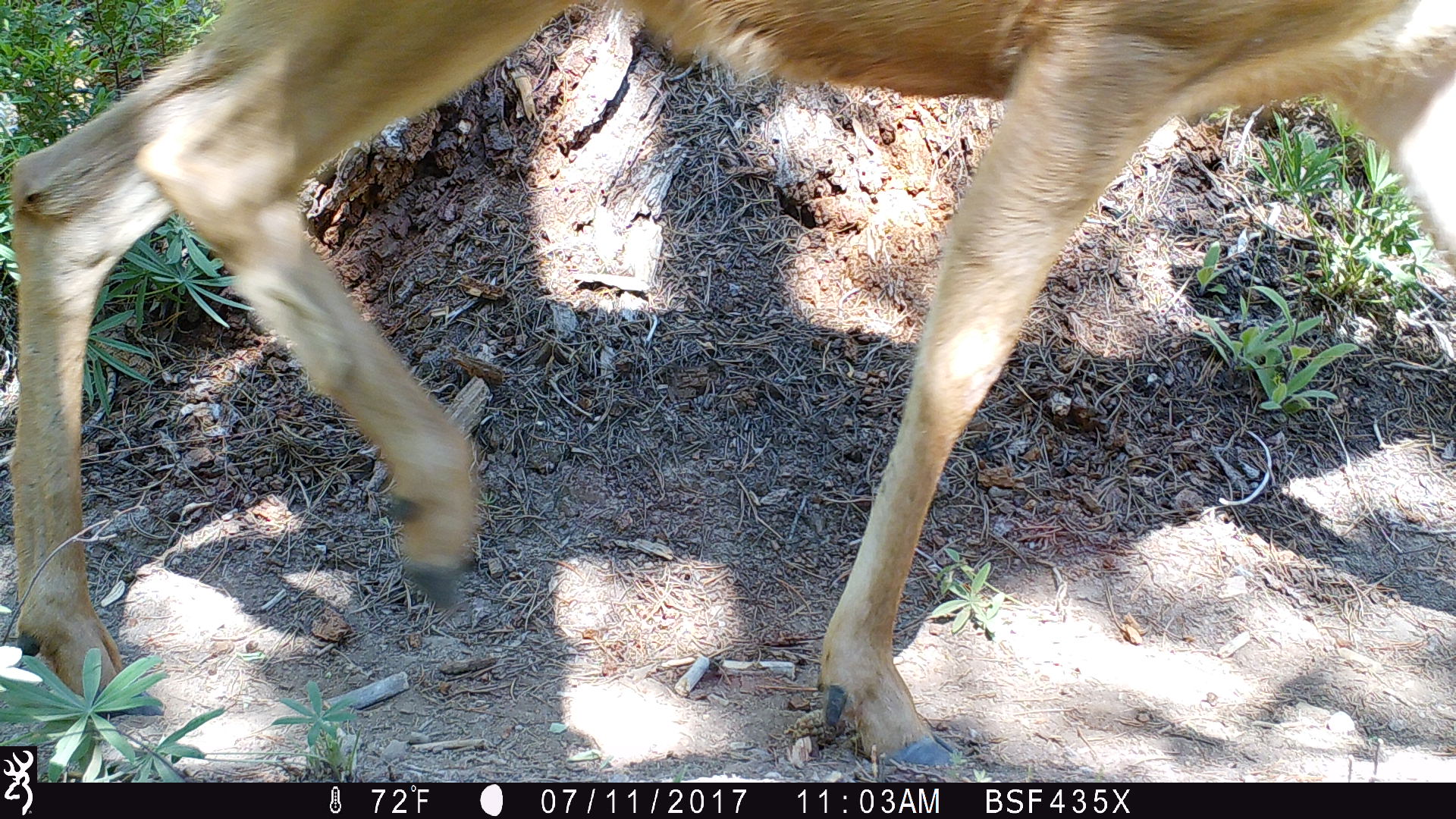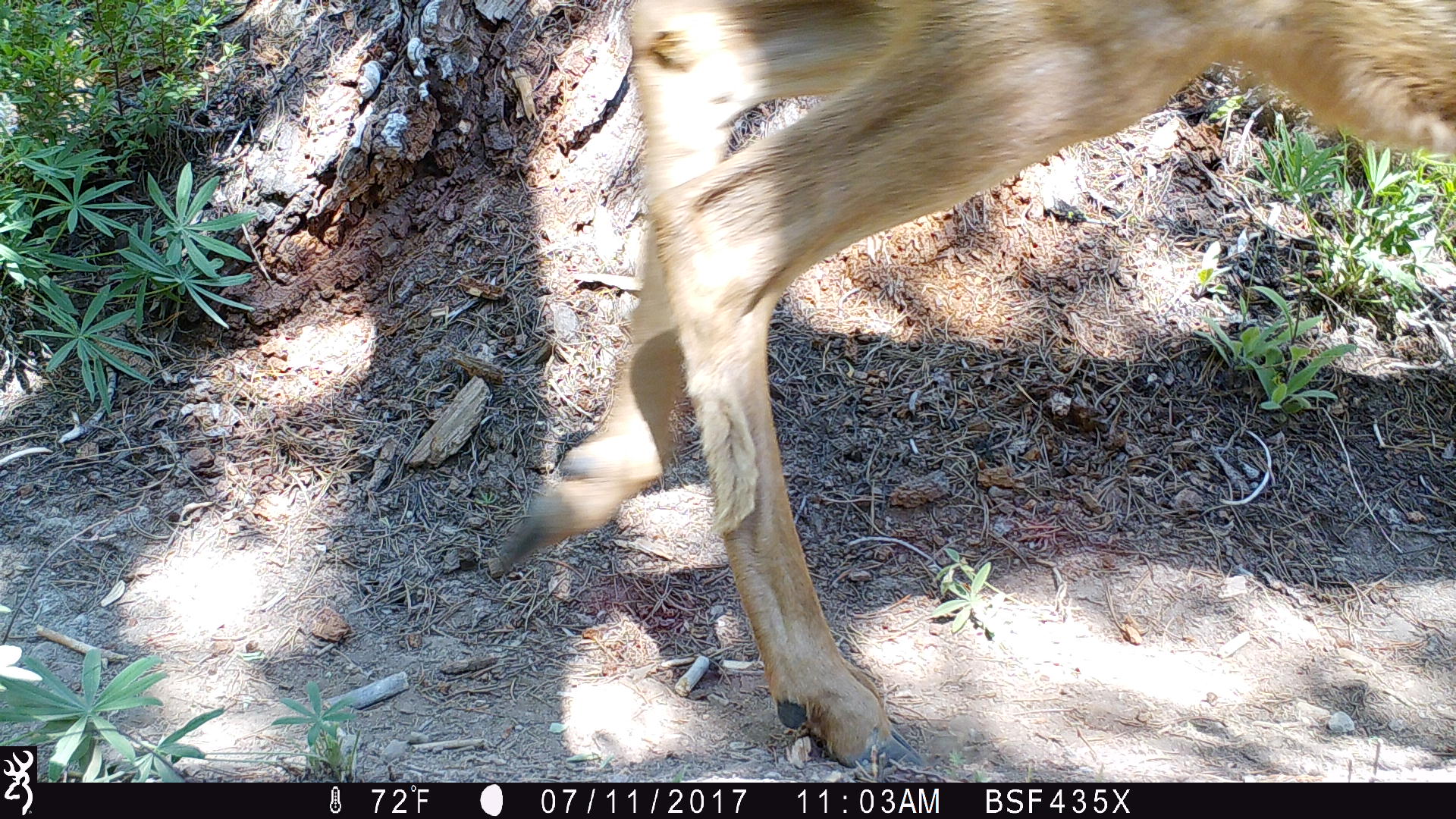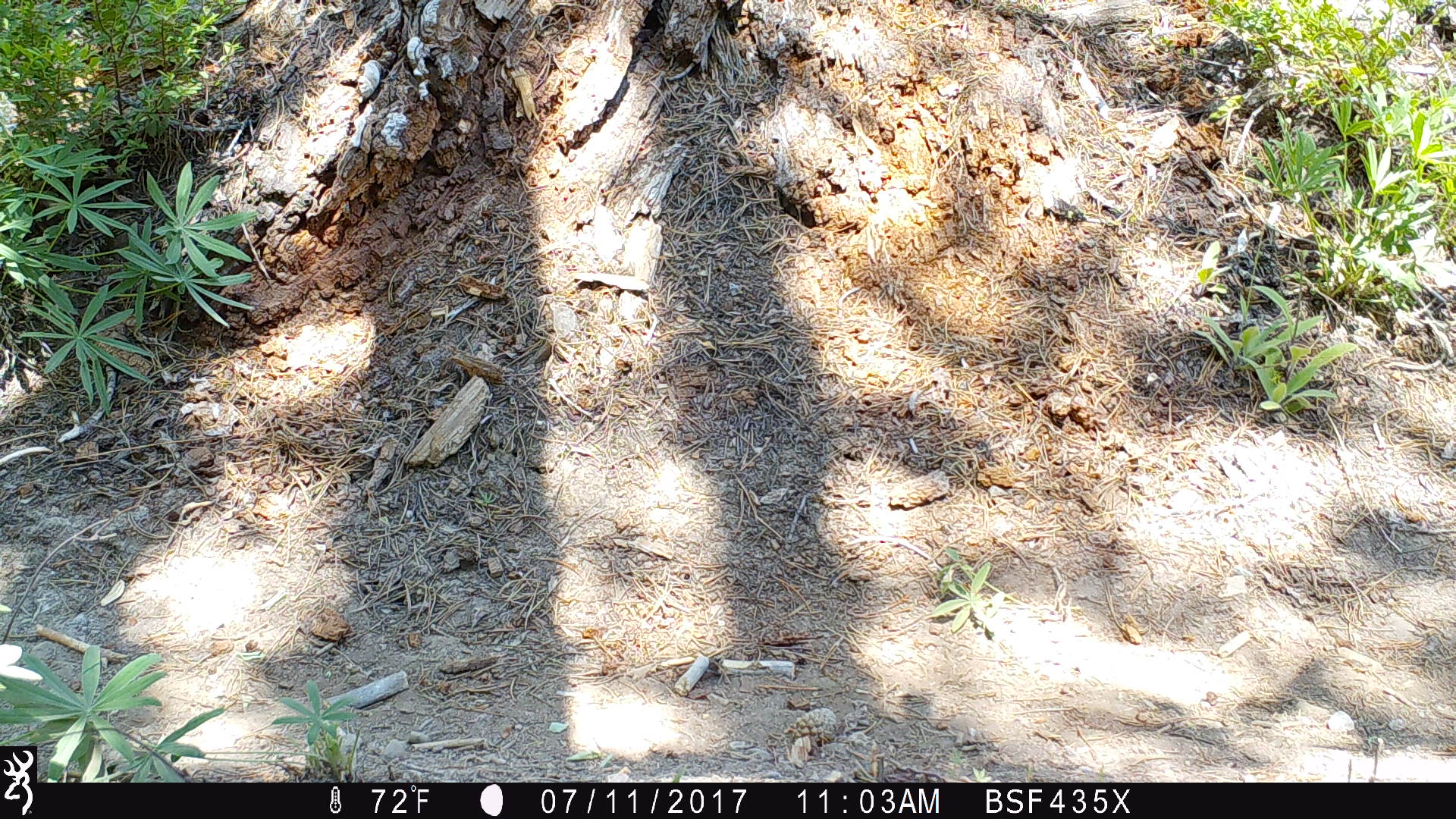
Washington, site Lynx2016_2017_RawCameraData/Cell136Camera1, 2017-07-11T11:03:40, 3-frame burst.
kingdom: Animalia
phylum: Chordata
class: Mammalia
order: Artiodactyla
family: Cervidae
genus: Odocoileus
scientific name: Odocoileus hemionus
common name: mule deer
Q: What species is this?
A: Odocoileus hemionus (mule deer).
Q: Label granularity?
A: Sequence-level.